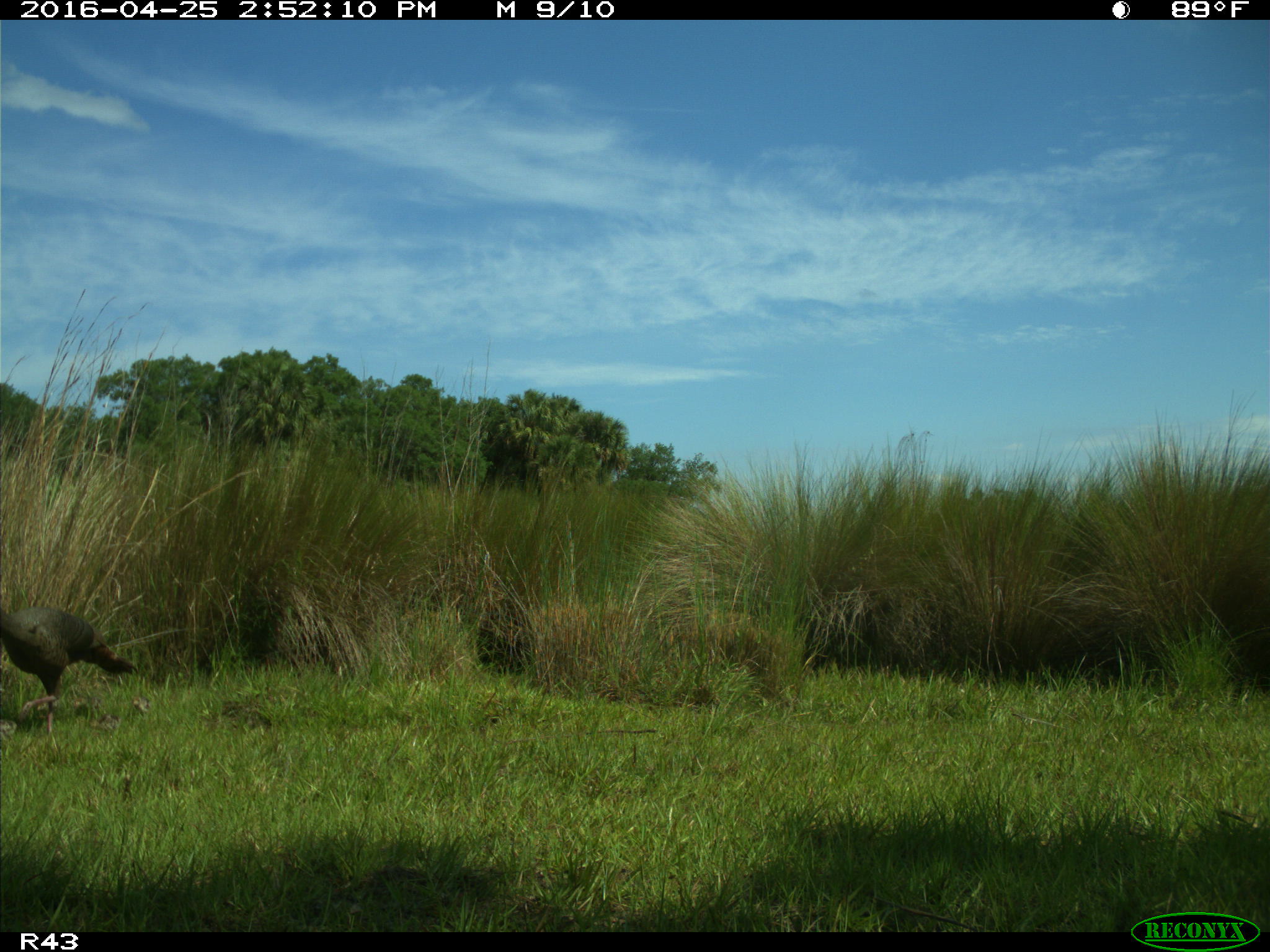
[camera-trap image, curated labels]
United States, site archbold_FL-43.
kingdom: Animalia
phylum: Chordata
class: Aves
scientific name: Aves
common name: birds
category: unidentified bird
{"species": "unidentified bird (birds) (Aves)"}